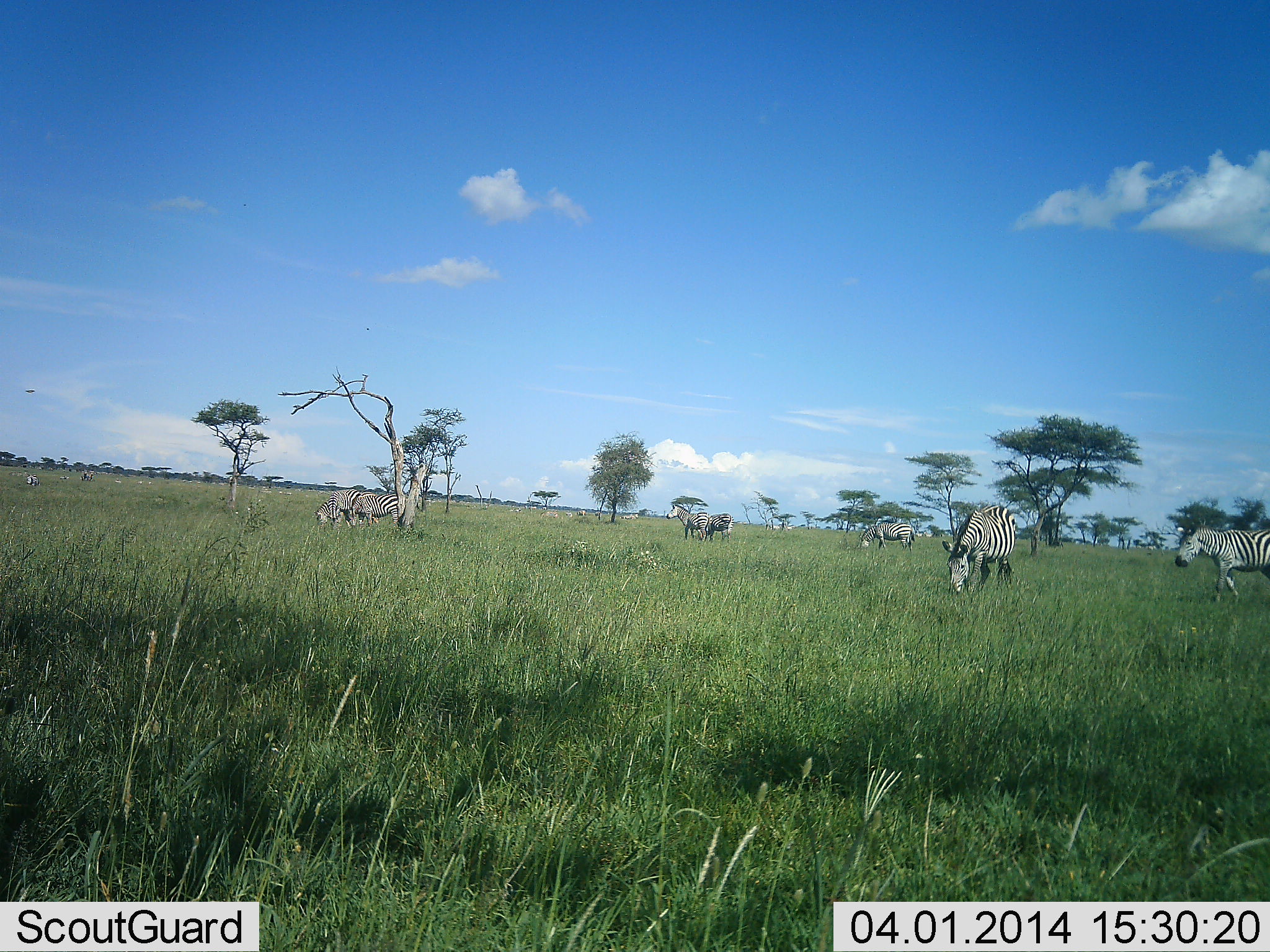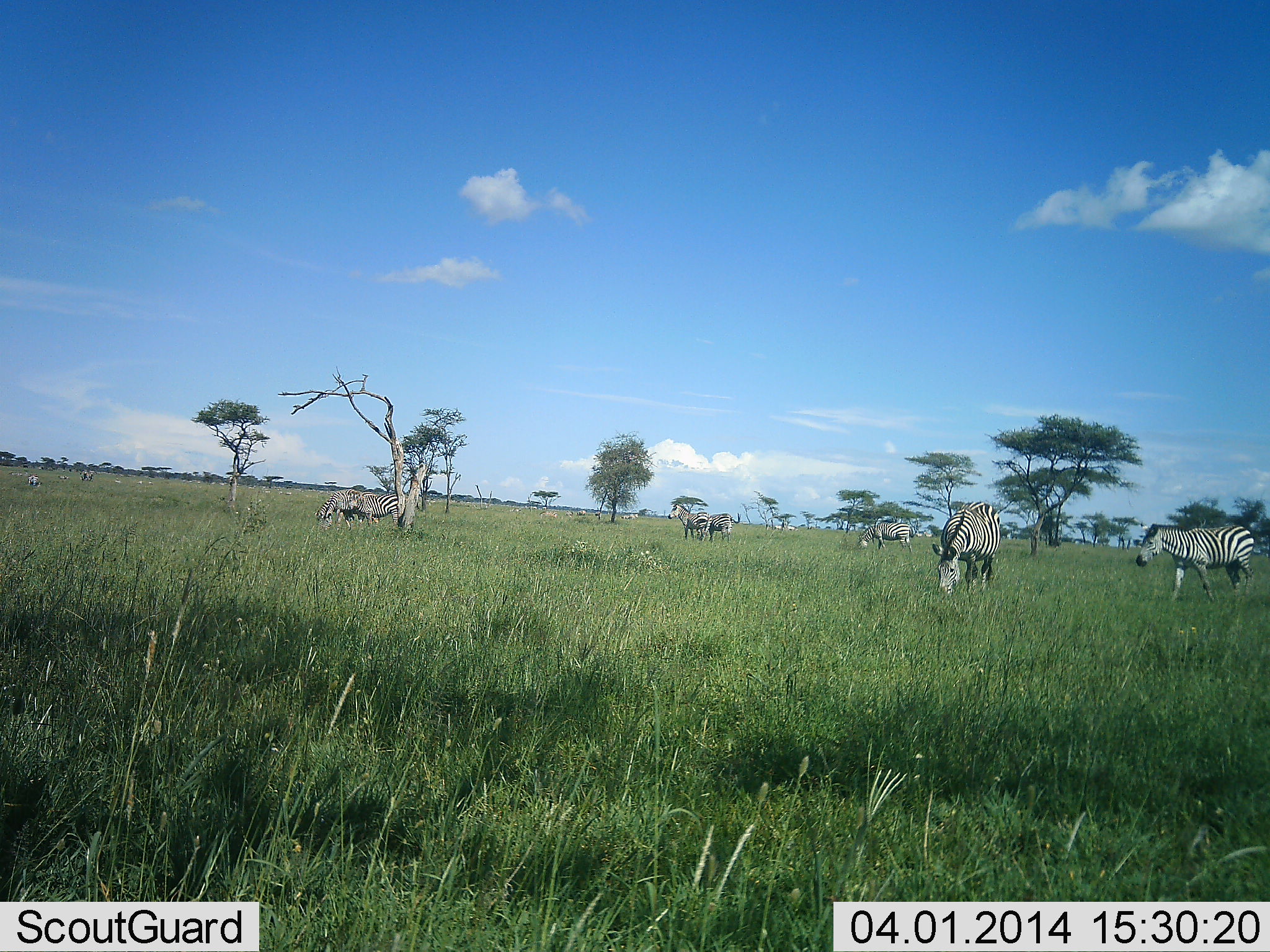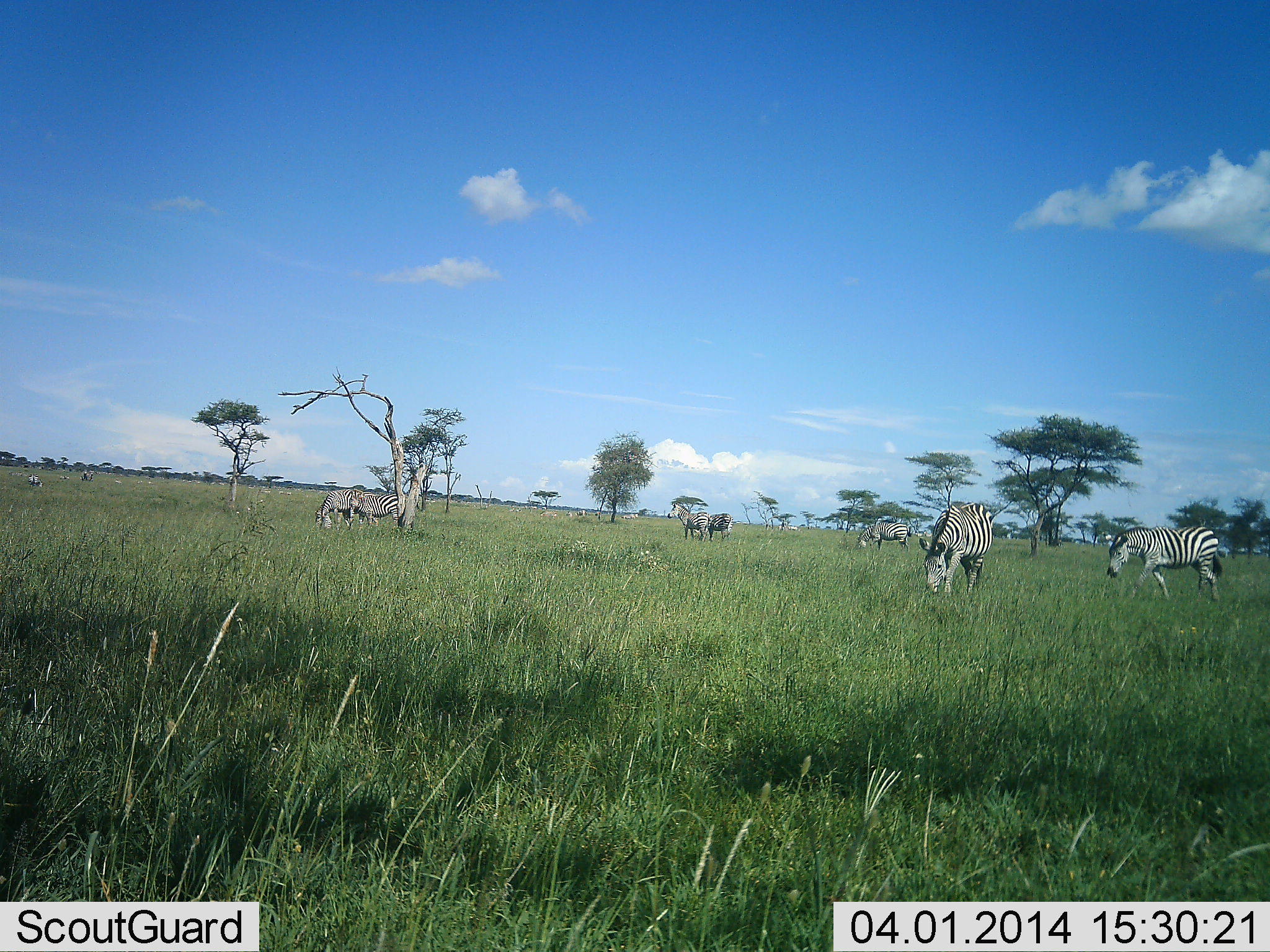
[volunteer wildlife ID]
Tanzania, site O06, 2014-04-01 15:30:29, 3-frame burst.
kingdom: Animalia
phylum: Chordata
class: Mammalia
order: Perissodactyla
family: Equidae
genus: Equus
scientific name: Equus quagga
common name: plains zebra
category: zebra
Zebra (plains zebra) (Equus quagga), count 8. Behavior (volunteer vote fractions): standing 70%, resting 0%, moving 50%, interacting 0%. Young present (vote fraction): 0%. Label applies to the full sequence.